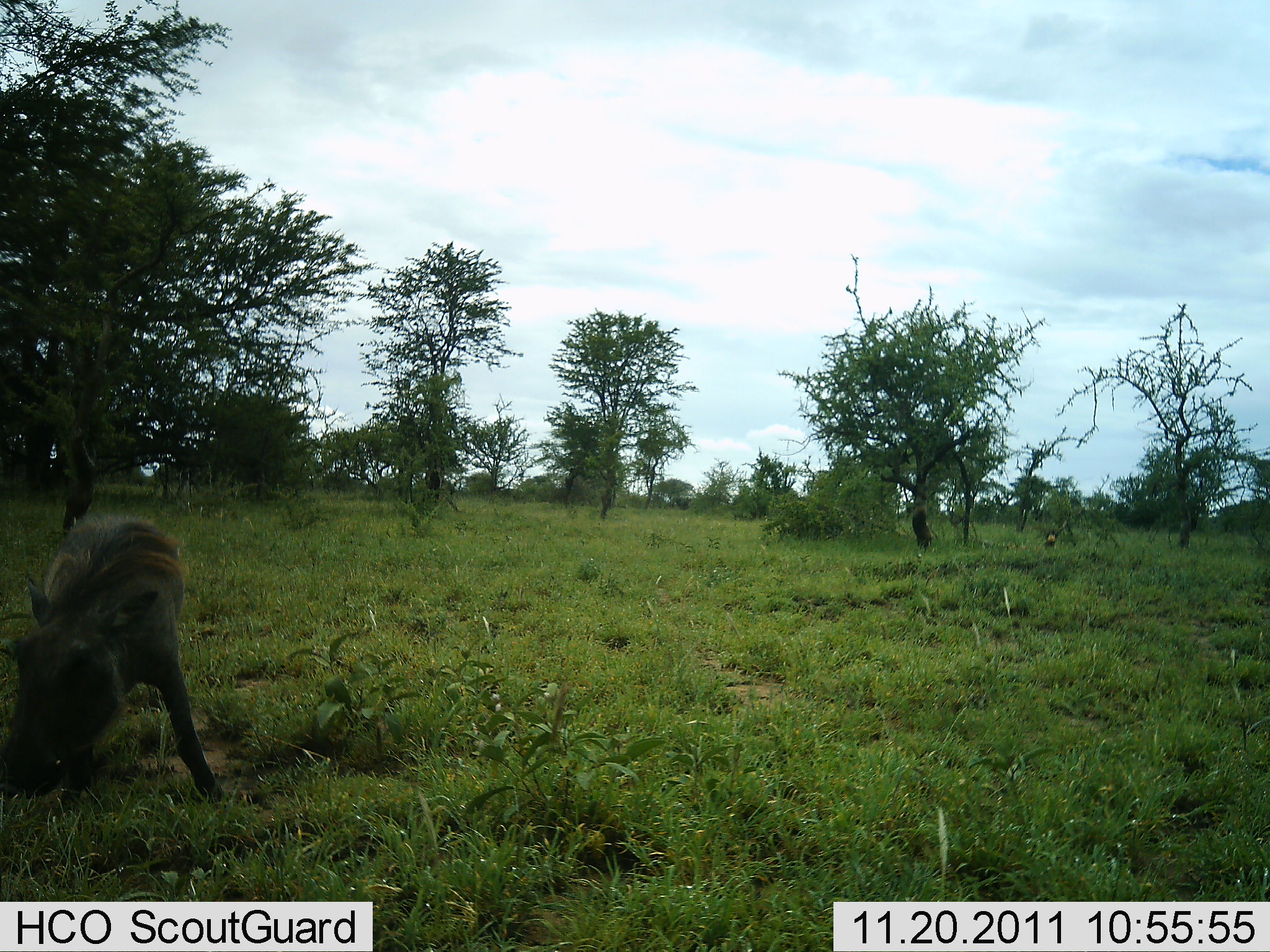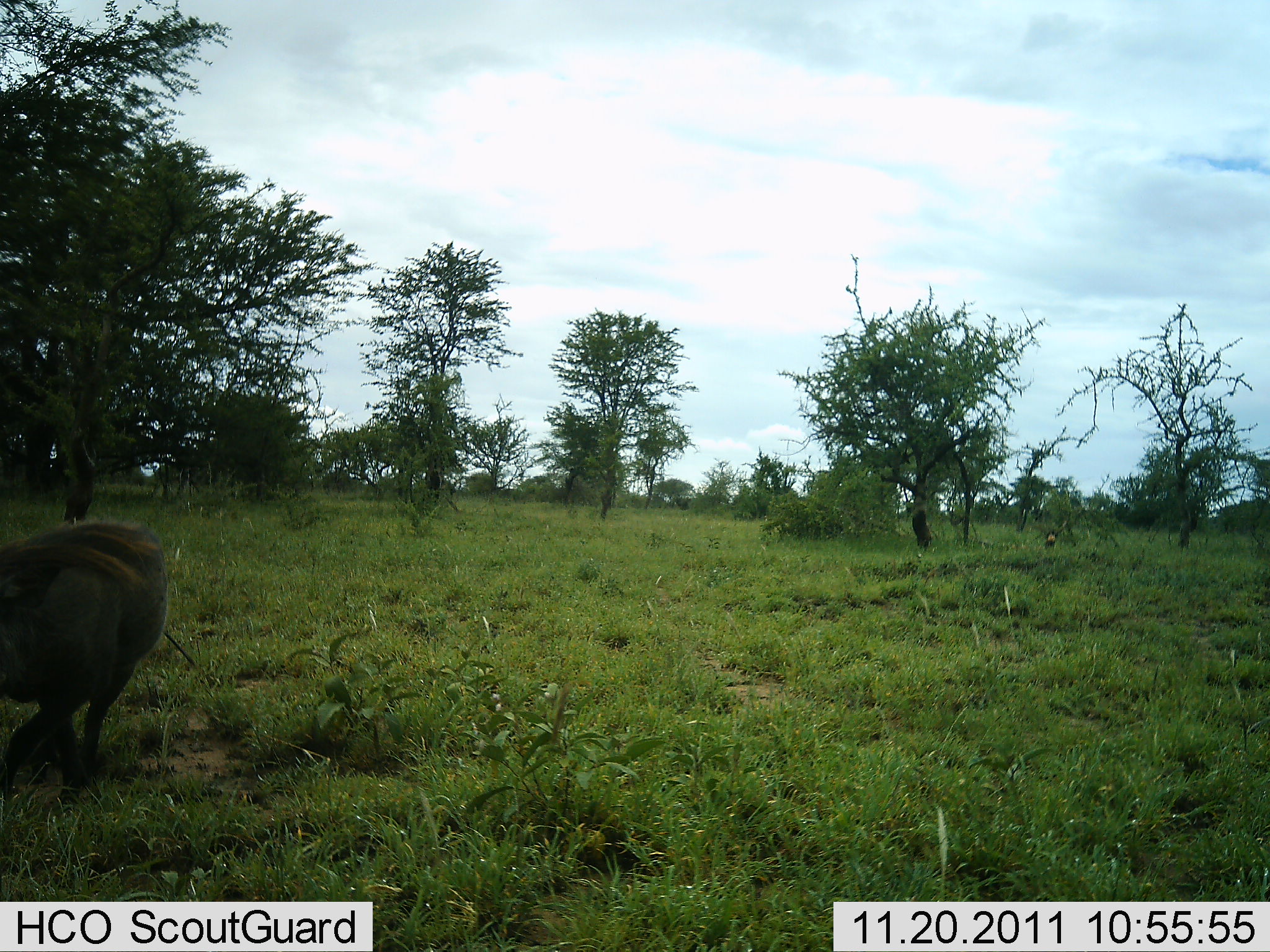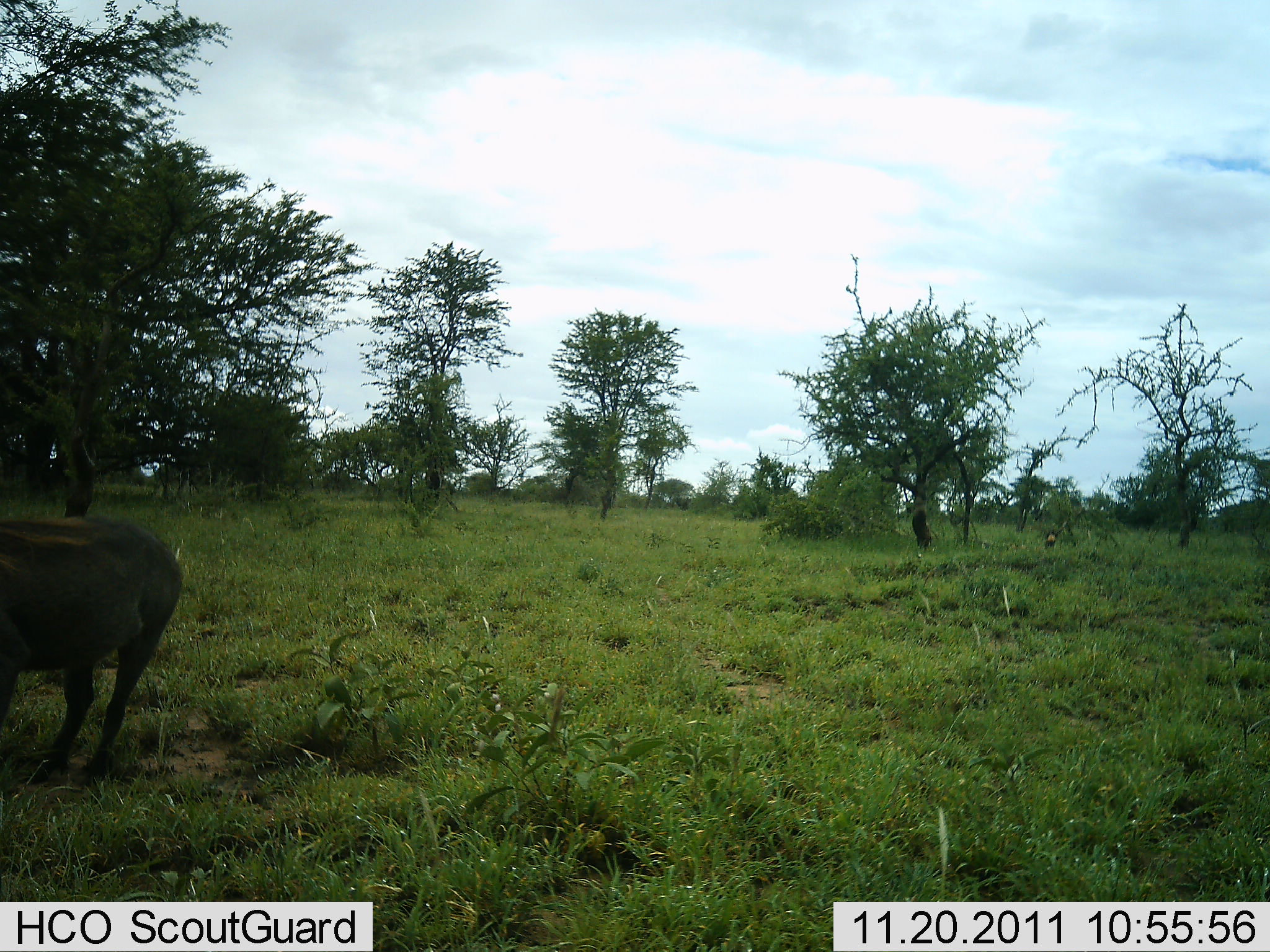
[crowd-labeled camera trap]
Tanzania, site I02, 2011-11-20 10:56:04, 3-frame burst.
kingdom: Animalia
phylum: Chordata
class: Mammalia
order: Artiodactyla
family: Suidae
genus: Phacochoerus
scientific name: Phacochoerus africanus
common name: warthog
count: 1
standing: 27%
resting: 0%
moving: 55%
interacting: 0%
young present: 9%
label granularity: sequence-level